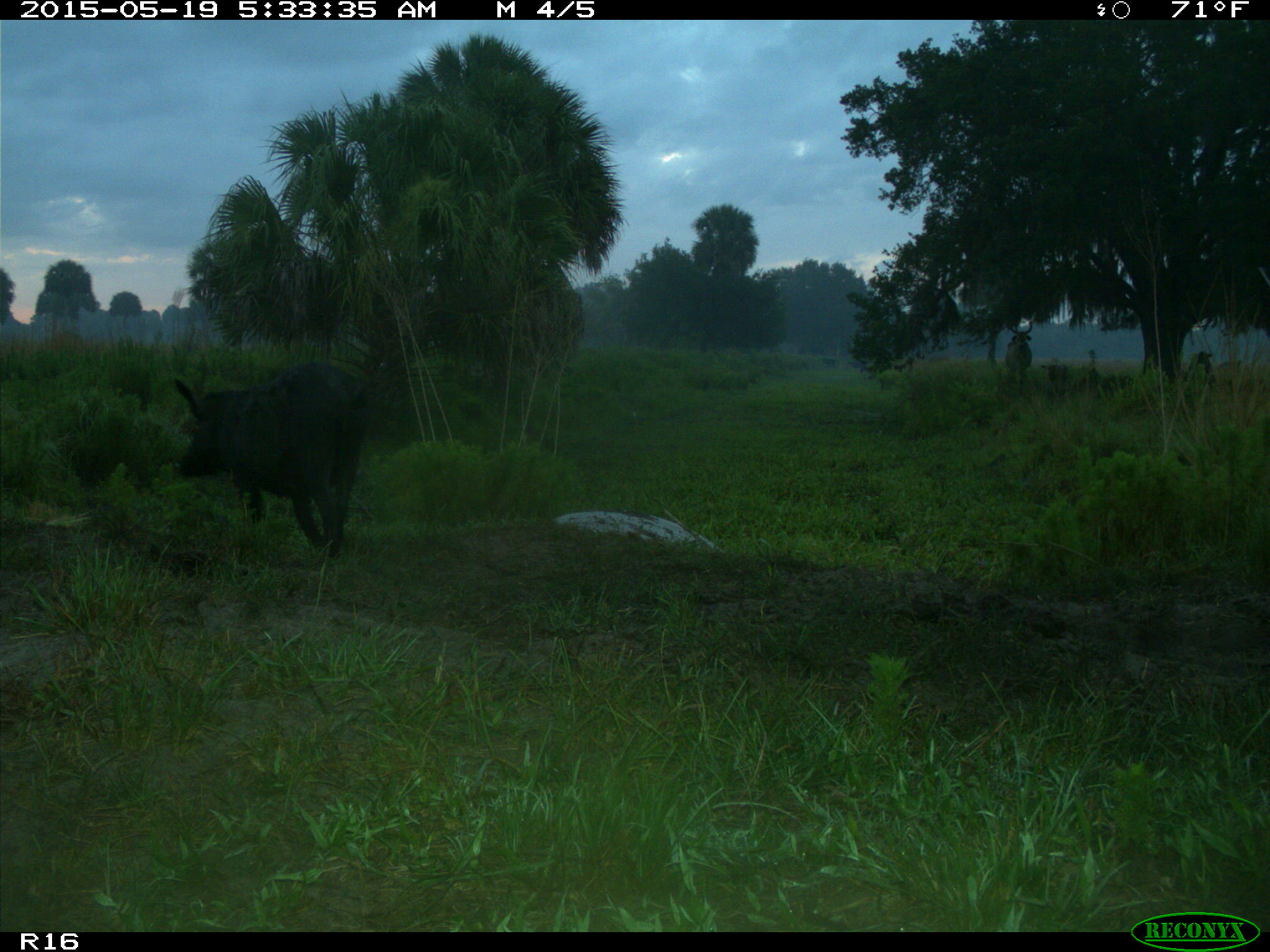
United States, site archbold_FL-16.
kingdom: Animalia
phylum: Chordata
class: Mammalia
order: Artiodactyla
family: Suidae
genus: Sus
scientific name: Sus scrofa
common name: wild boar